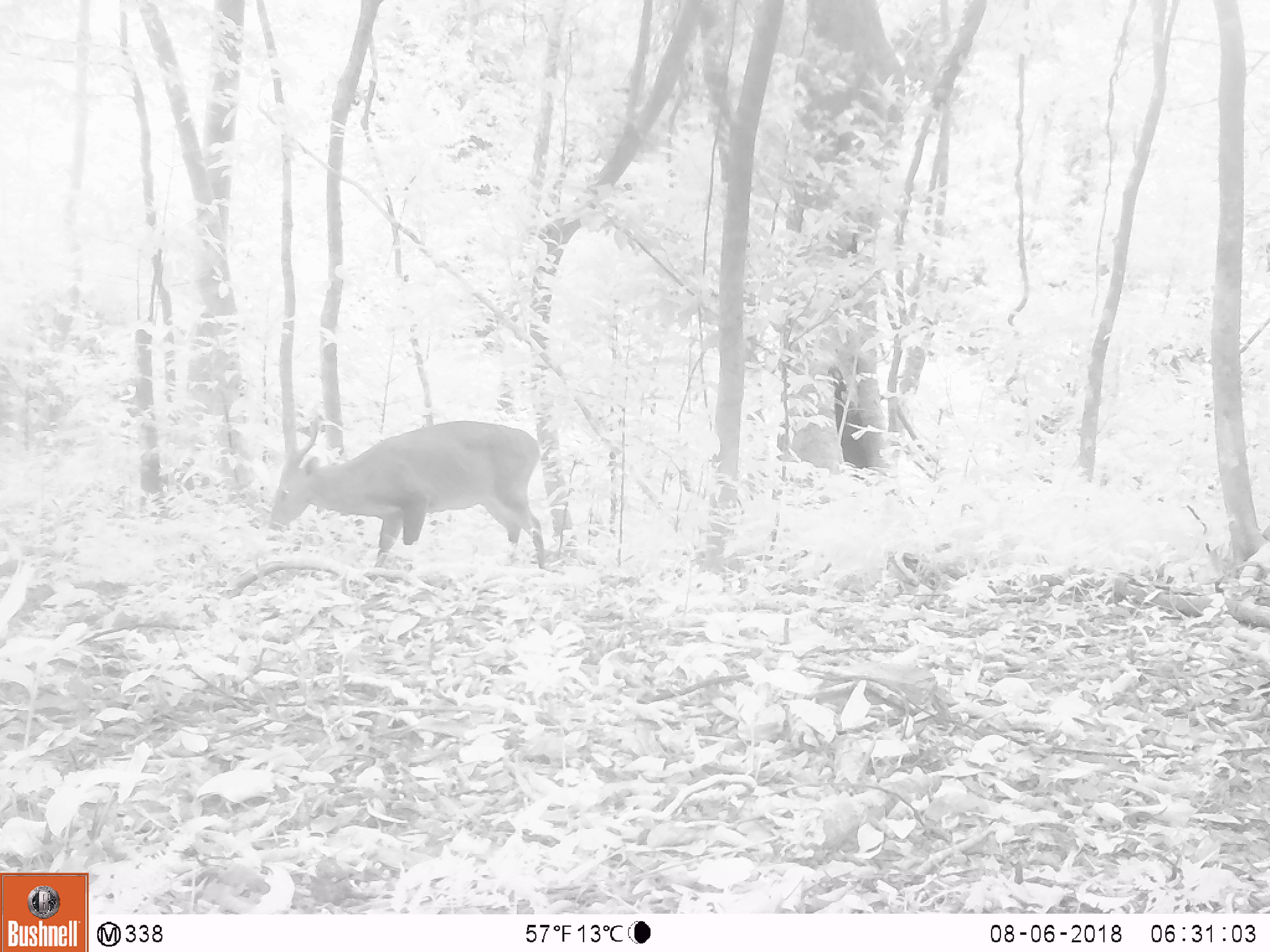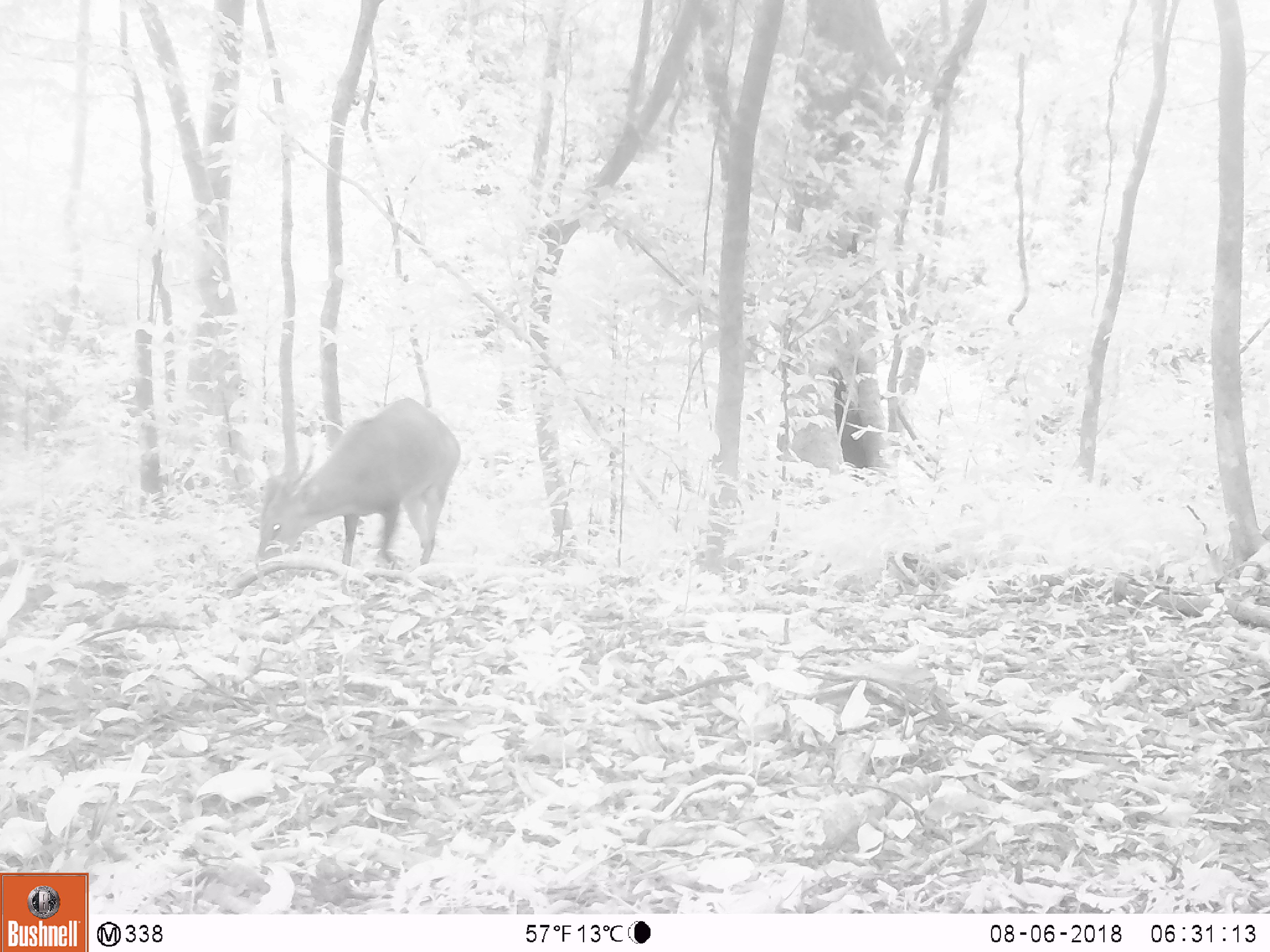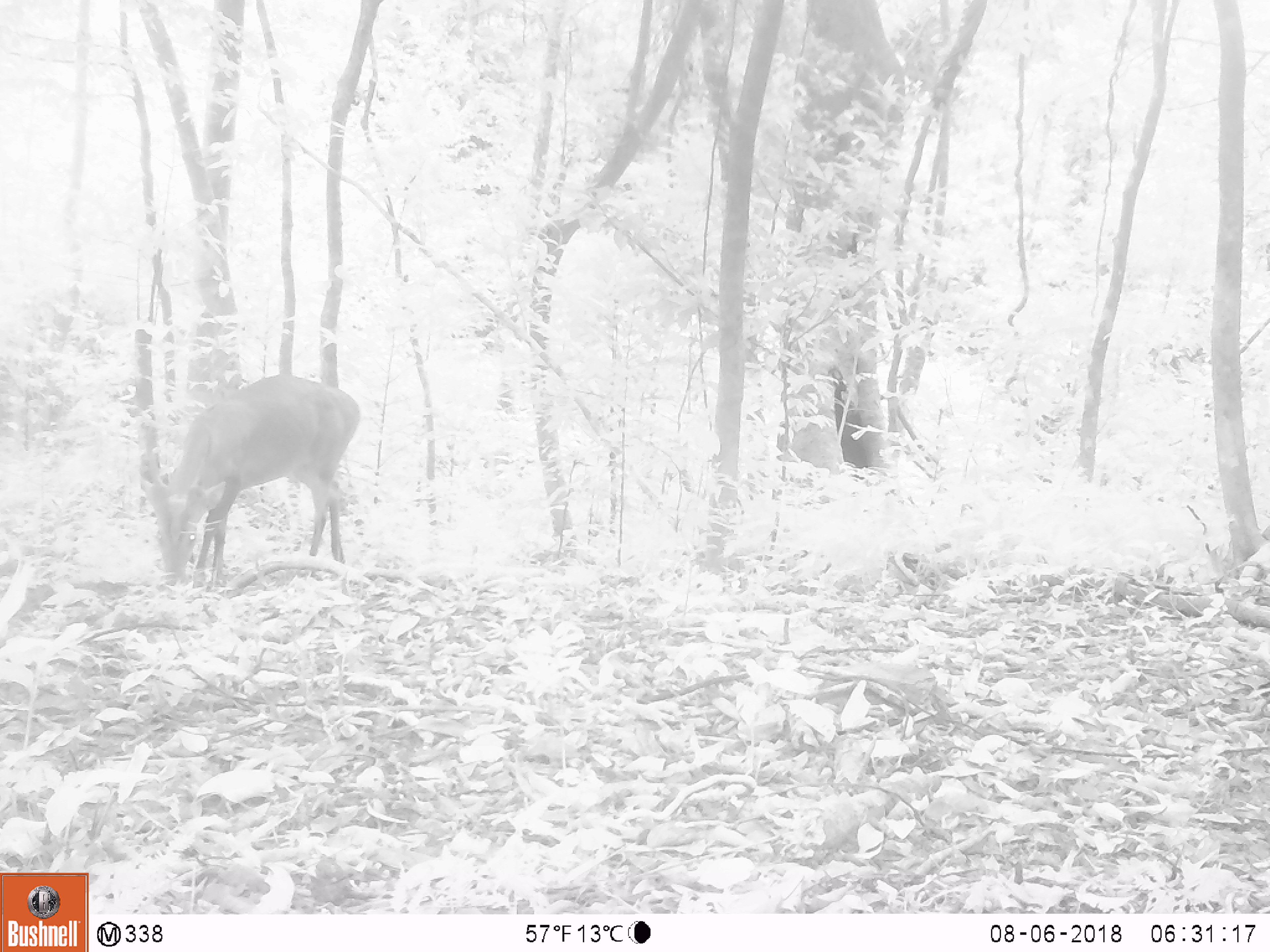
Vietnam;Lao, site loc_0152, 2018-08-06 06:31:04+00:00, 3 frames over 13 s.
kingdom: Animalia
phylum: Chordata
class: Mammalia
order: Artiodactyla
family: Cervidae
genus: Muntiacus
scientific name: Muntiacus vuquangensis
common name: large-antlered muntjac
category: large antlered muntjac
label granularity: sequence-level